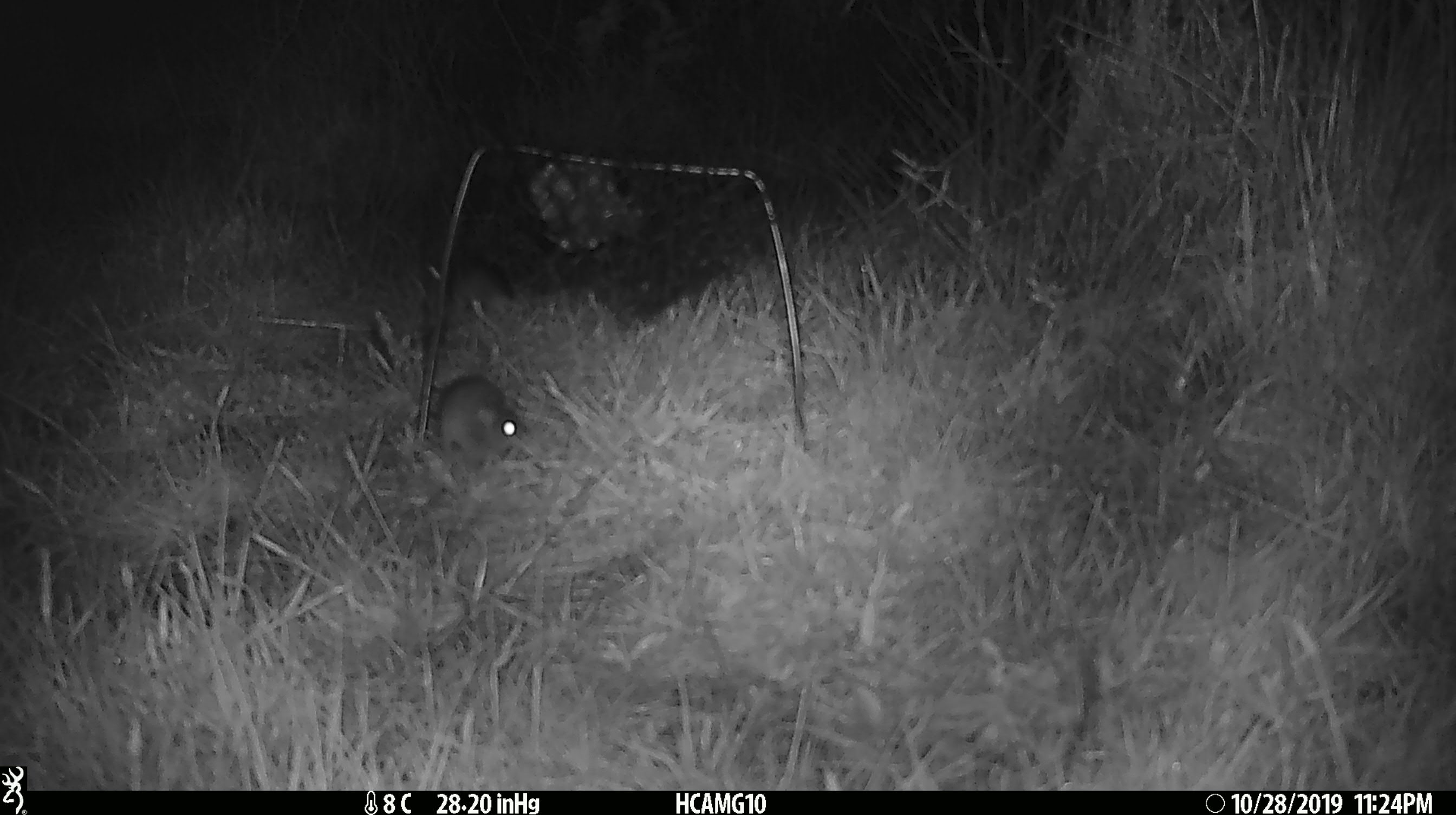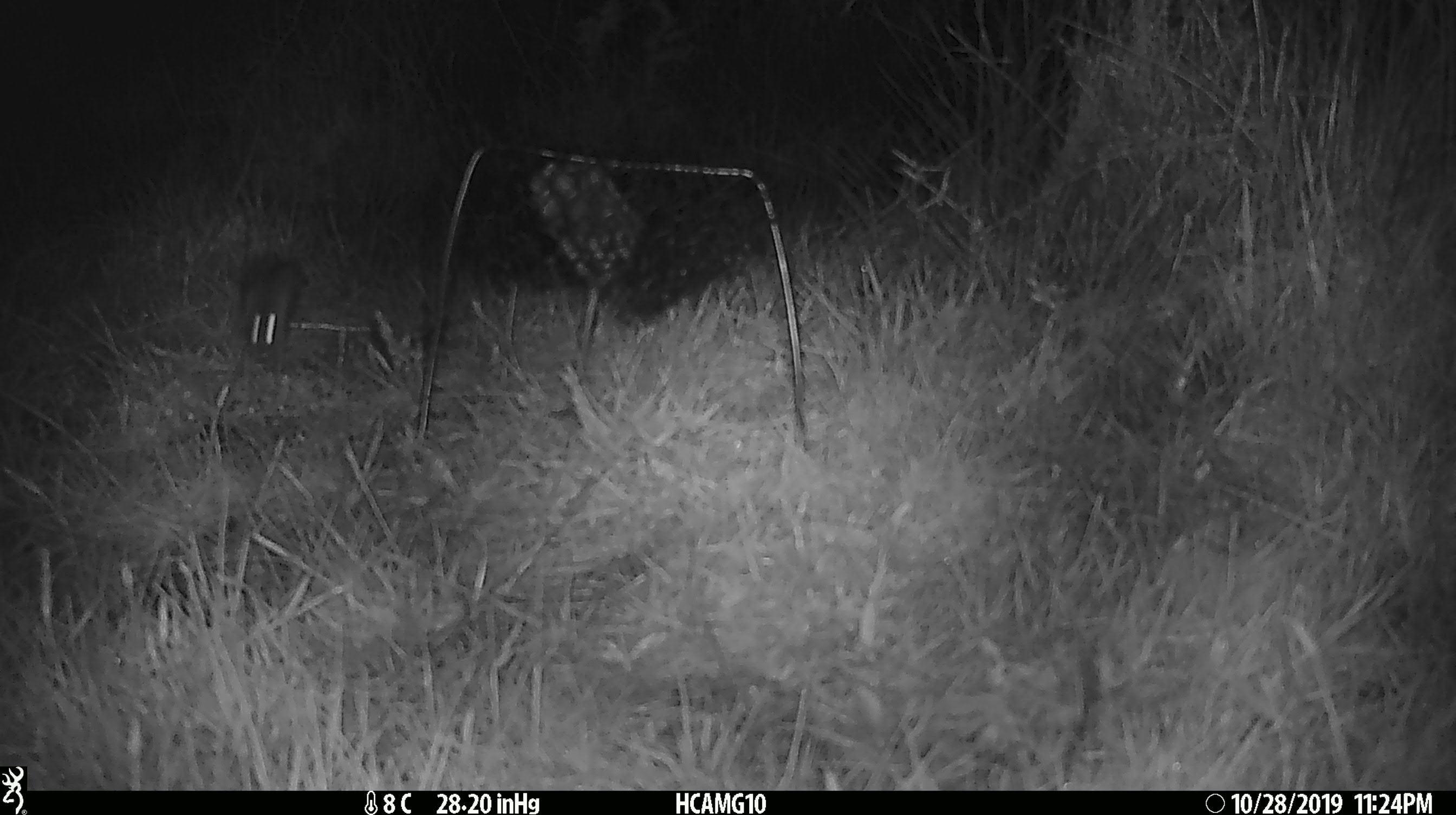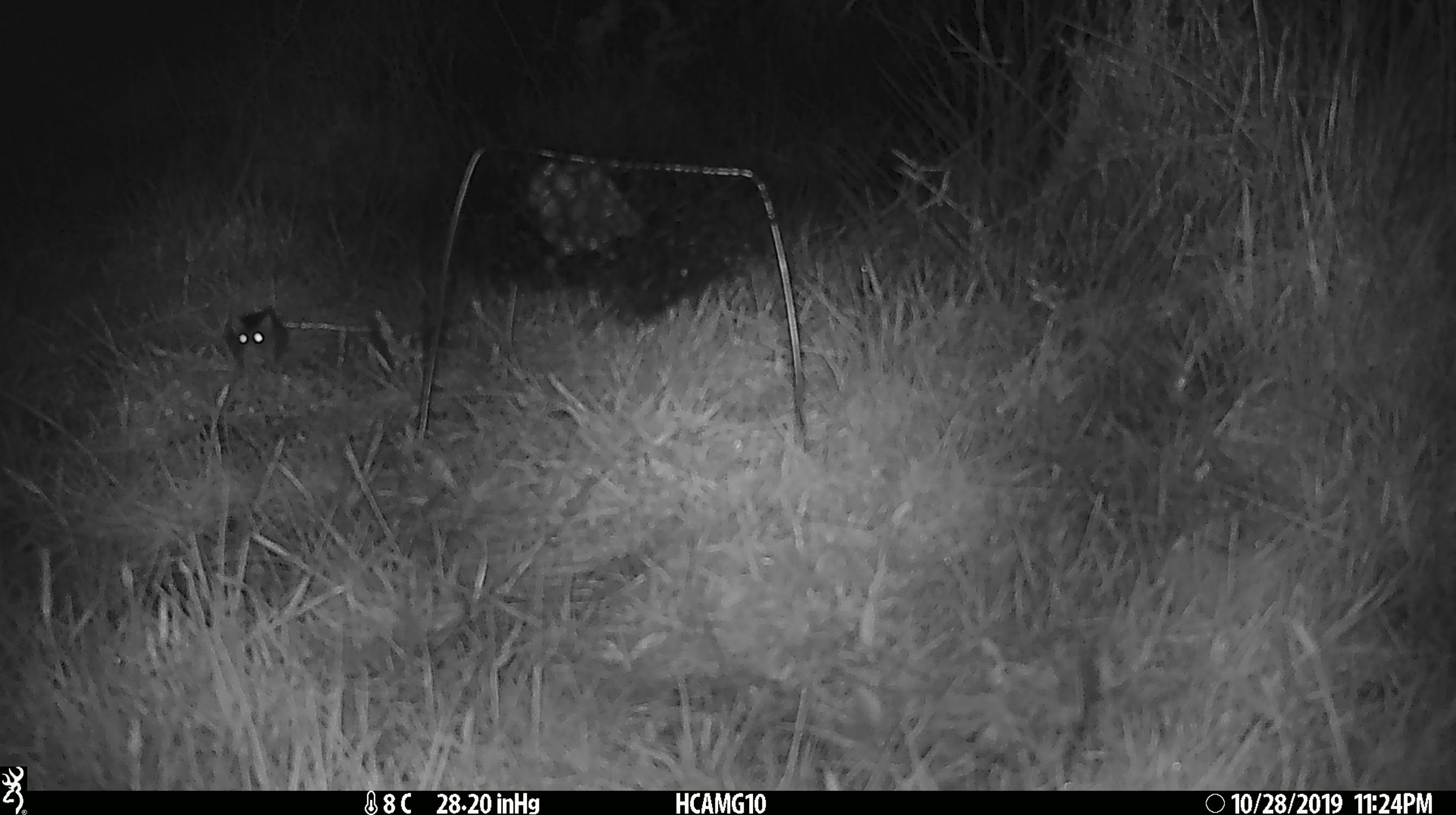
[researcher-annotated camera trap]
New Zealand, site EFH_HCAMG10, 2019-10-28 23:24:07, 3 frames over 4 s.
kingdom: Animalia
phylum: Chordata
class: Mammalia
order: Rodentia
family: Muridae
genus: Mus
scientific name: Mus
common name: mouse